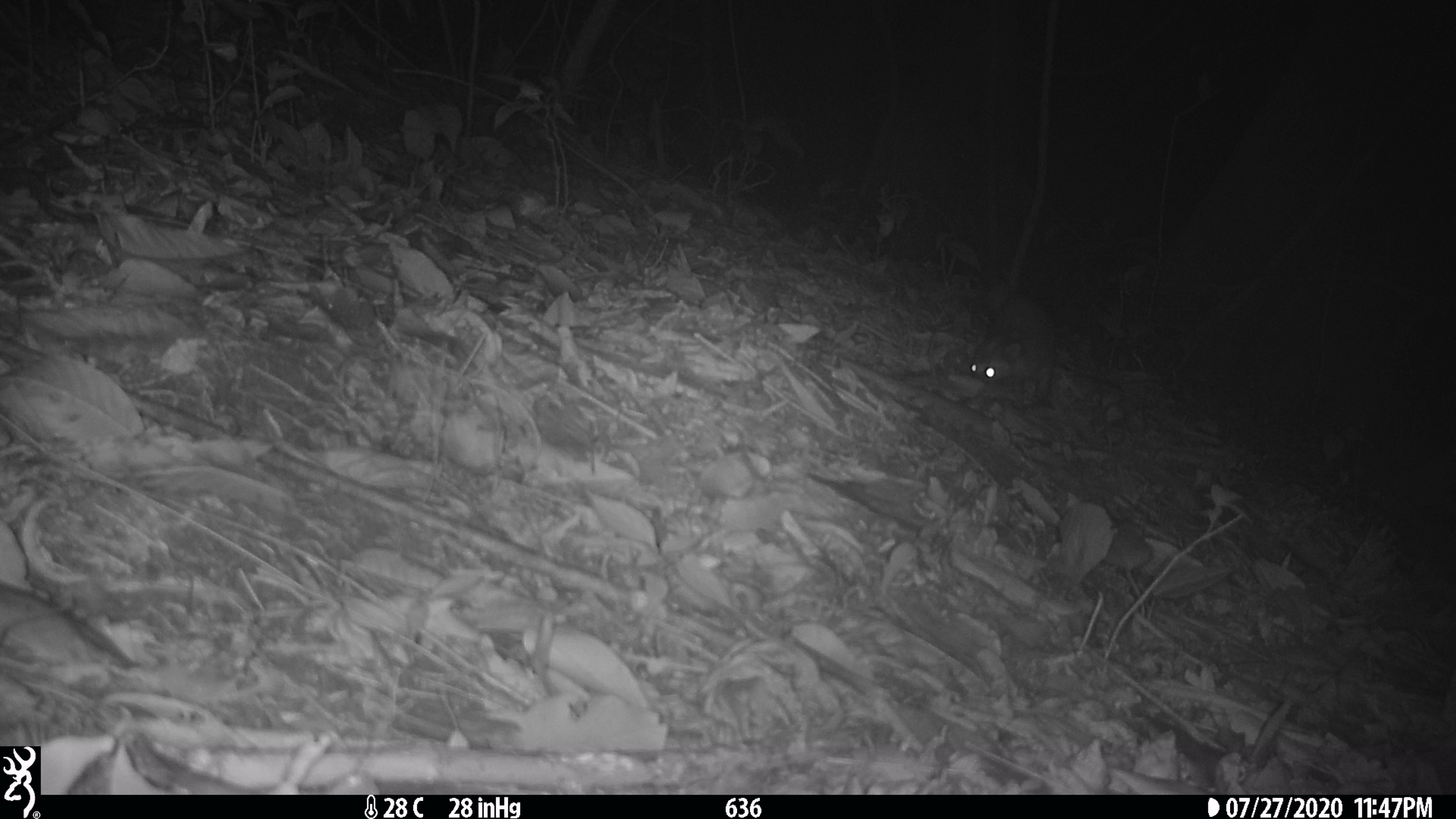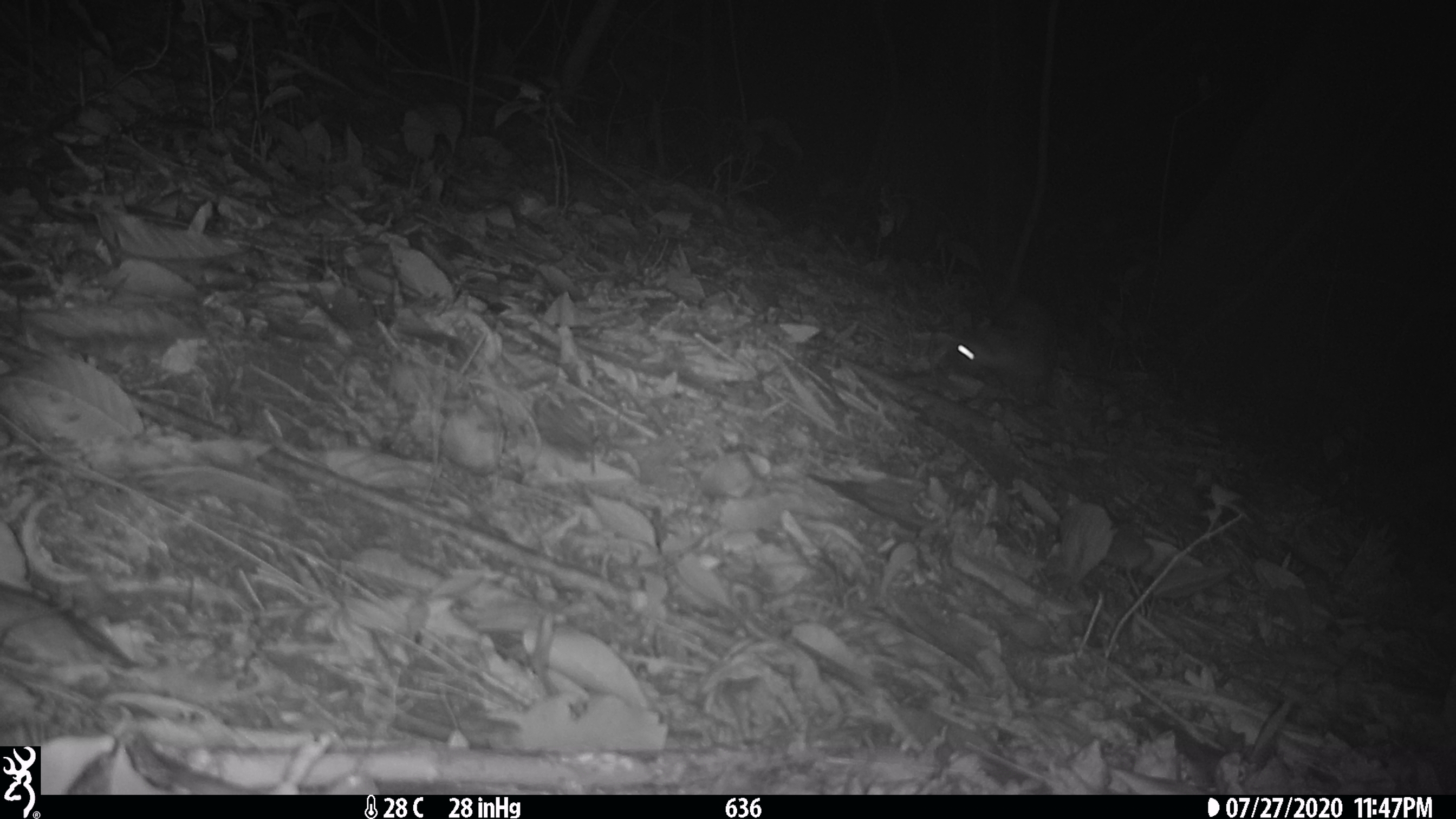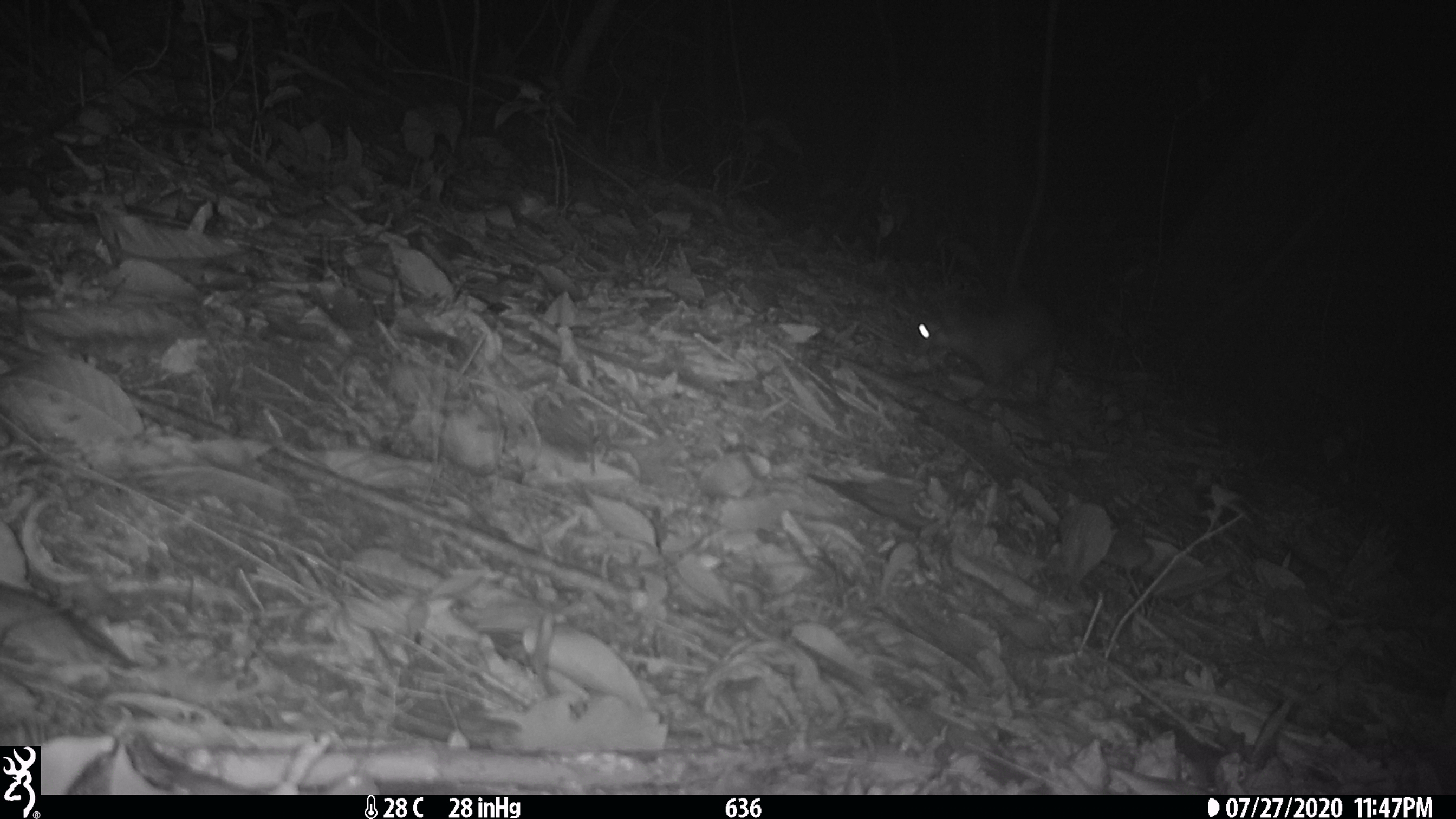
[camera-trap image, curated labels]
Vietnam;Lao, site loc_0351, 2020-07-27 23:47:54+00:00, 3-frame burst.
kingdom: Animalia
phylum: Chordata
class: Mammalia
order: Carnivora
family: Mustelidae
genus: Melogale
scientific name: Melogale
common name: ferret badger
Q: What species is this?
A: Ferret badger (Melogale).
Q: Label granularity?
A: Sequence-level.